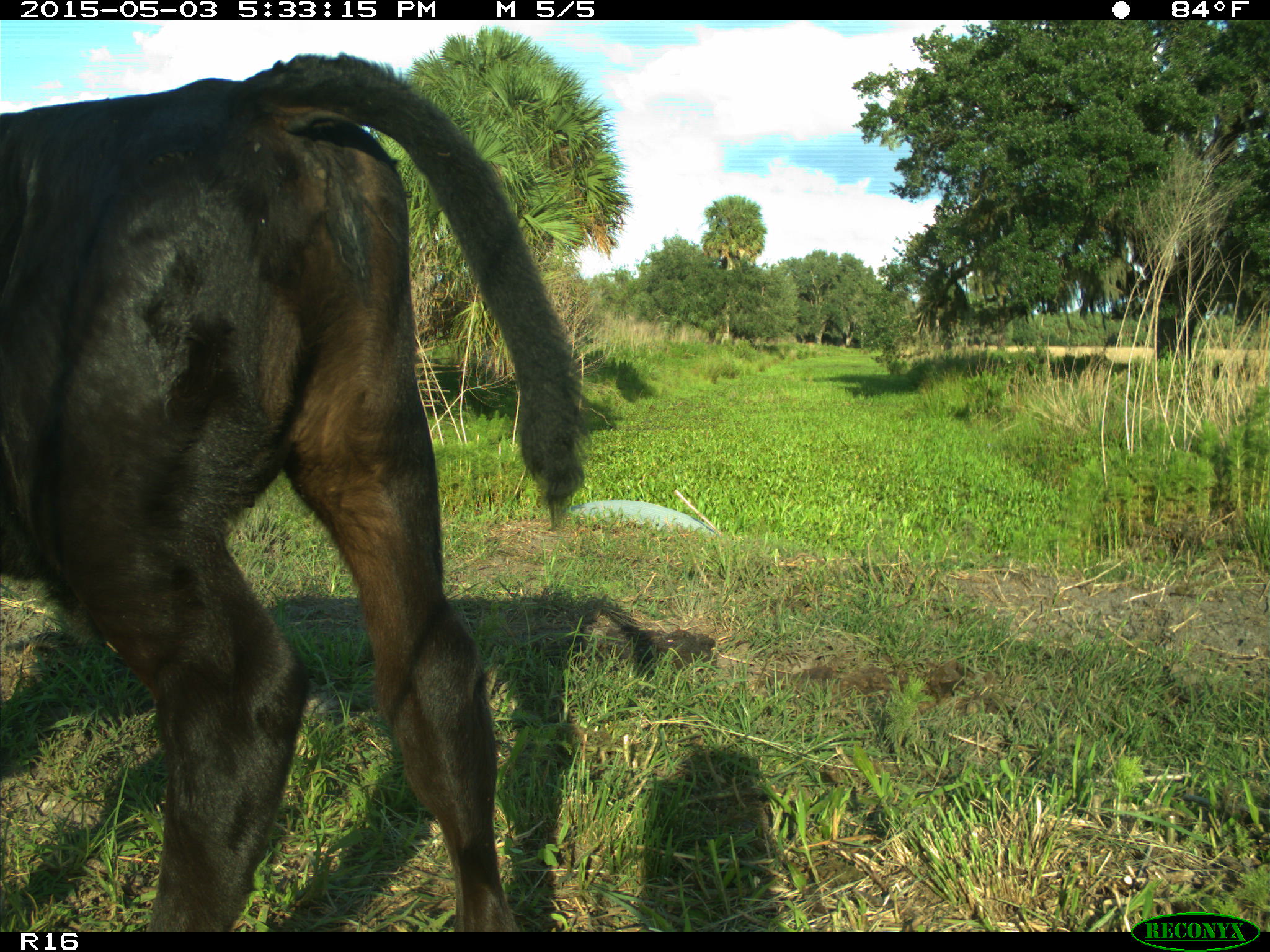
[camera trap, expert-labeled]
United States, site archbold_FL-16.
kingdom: Animalia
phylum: Chordata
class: Mammalia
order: Artiodactyla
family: Bovidae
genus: Bos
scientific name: Bos taurus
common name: domestic cow